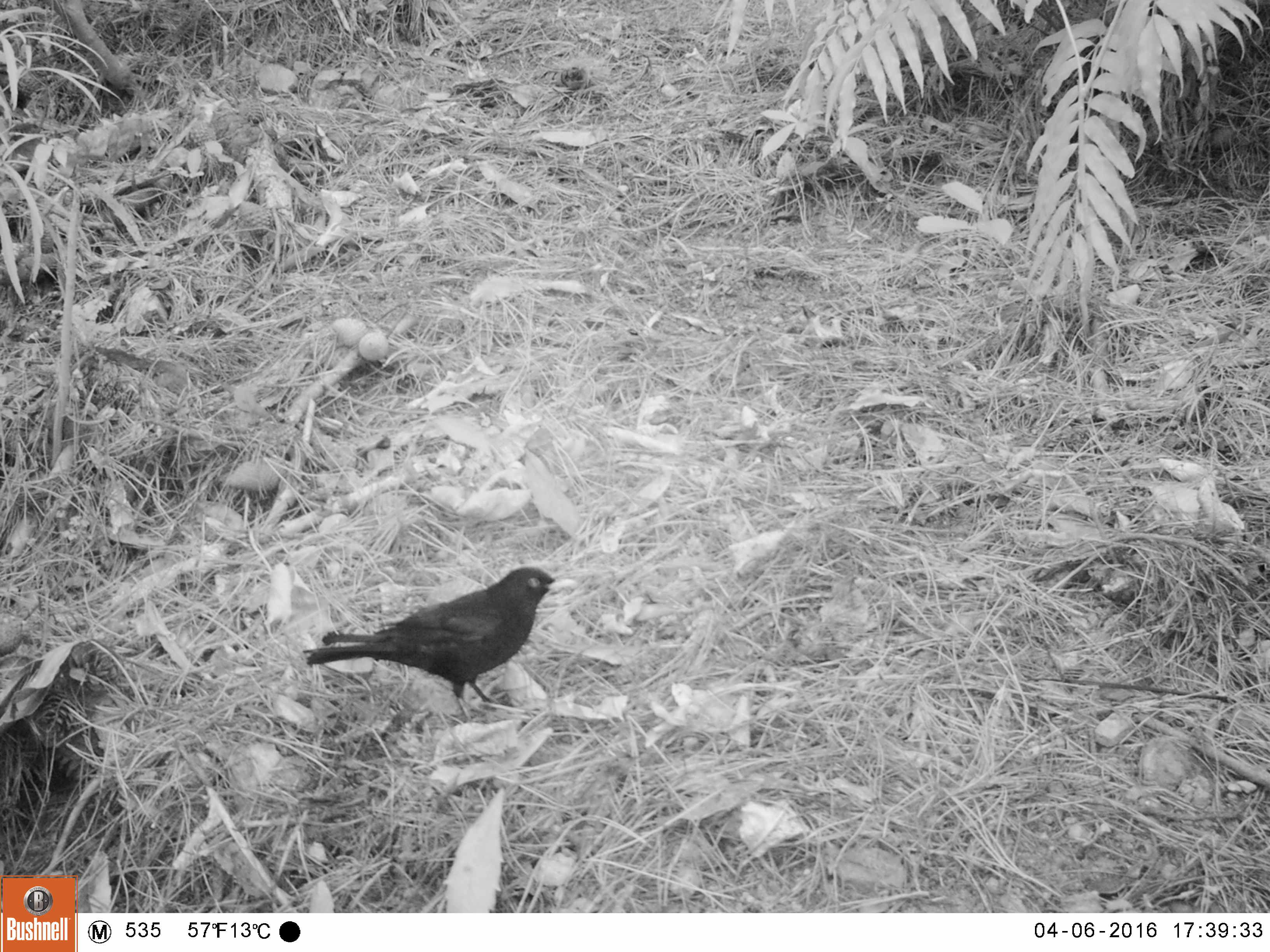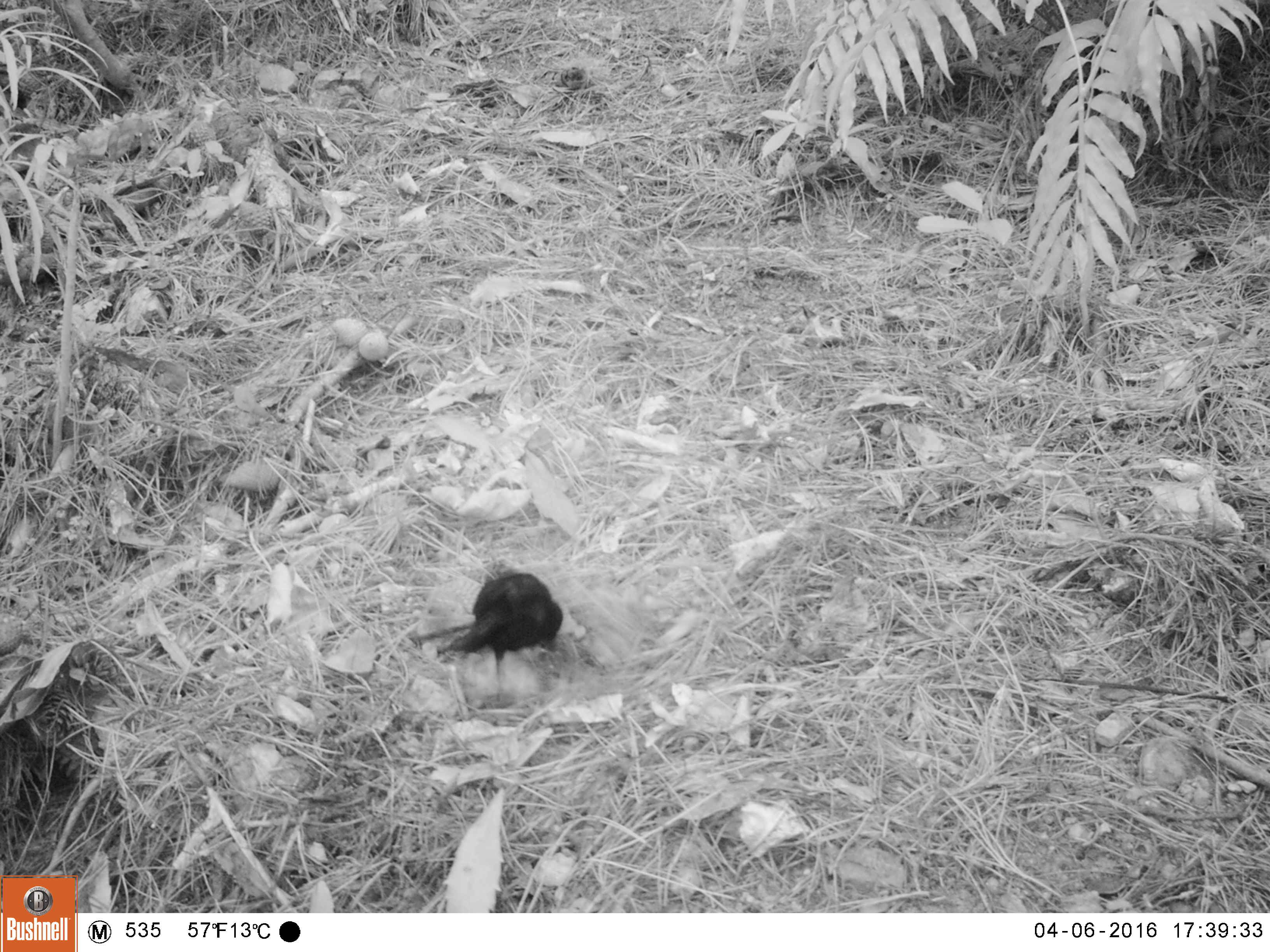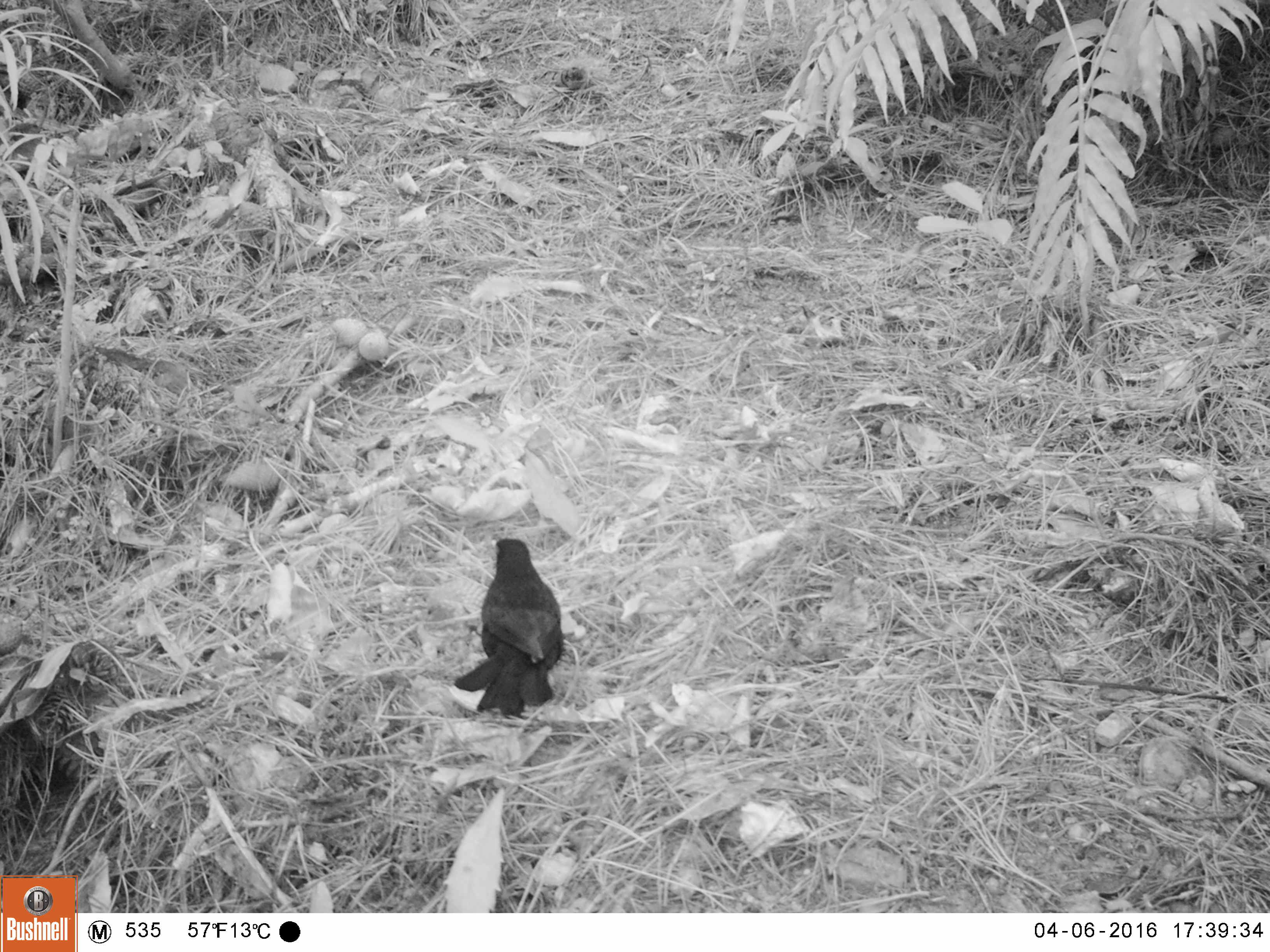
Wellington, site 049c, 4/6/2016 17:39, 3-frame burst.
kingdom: Animalia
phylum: Chordata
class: Aves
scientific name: Aves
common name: bird